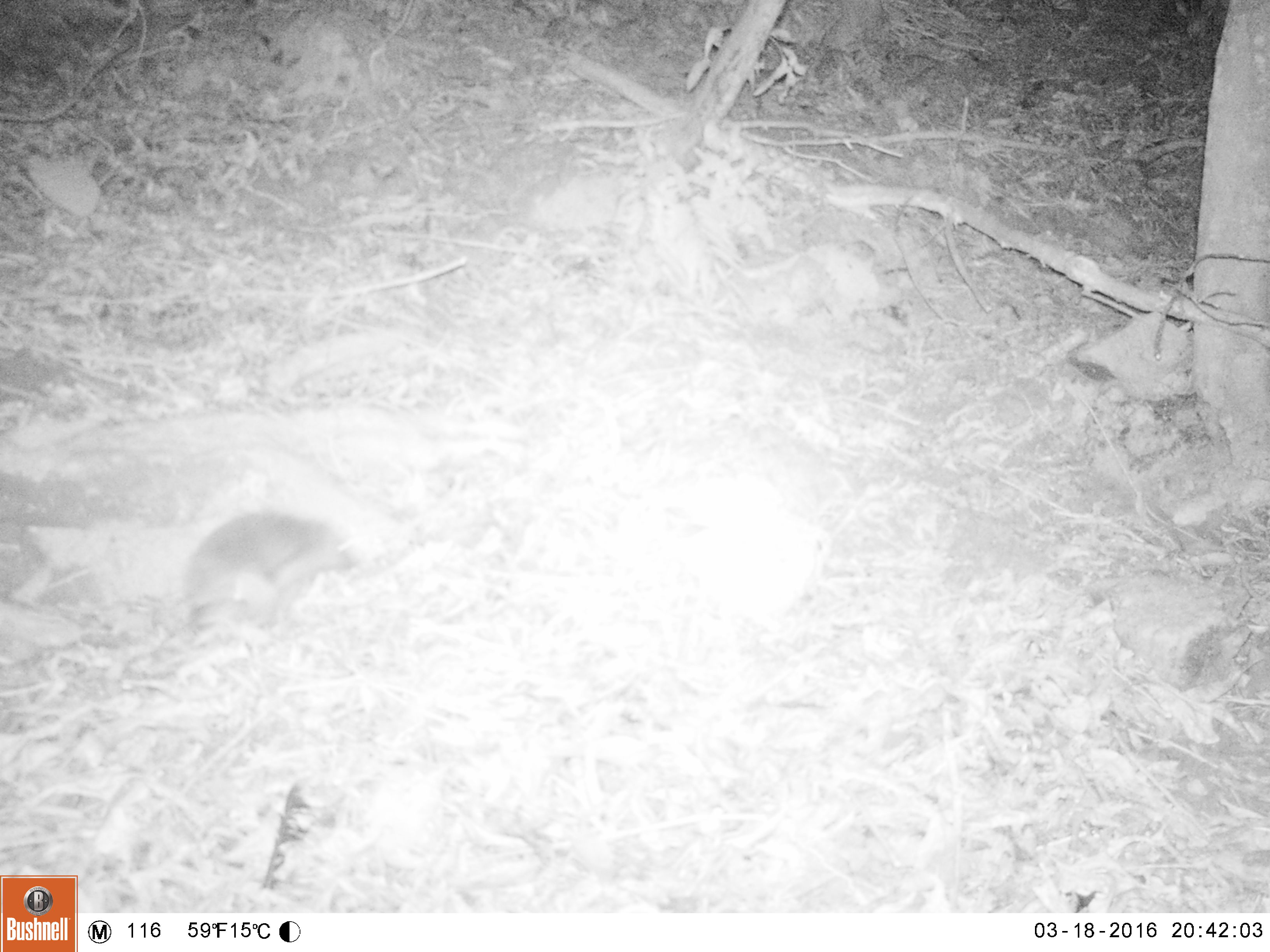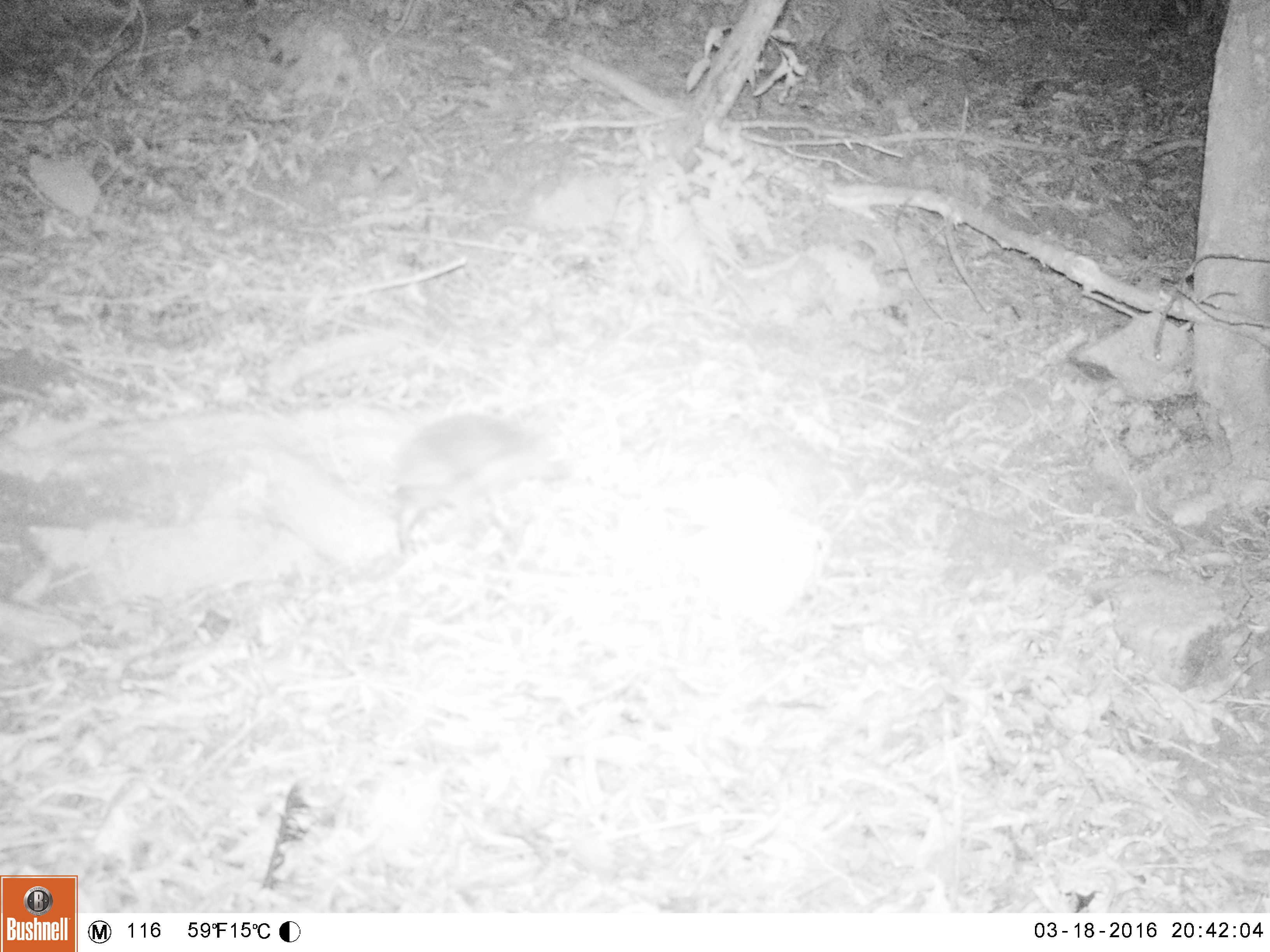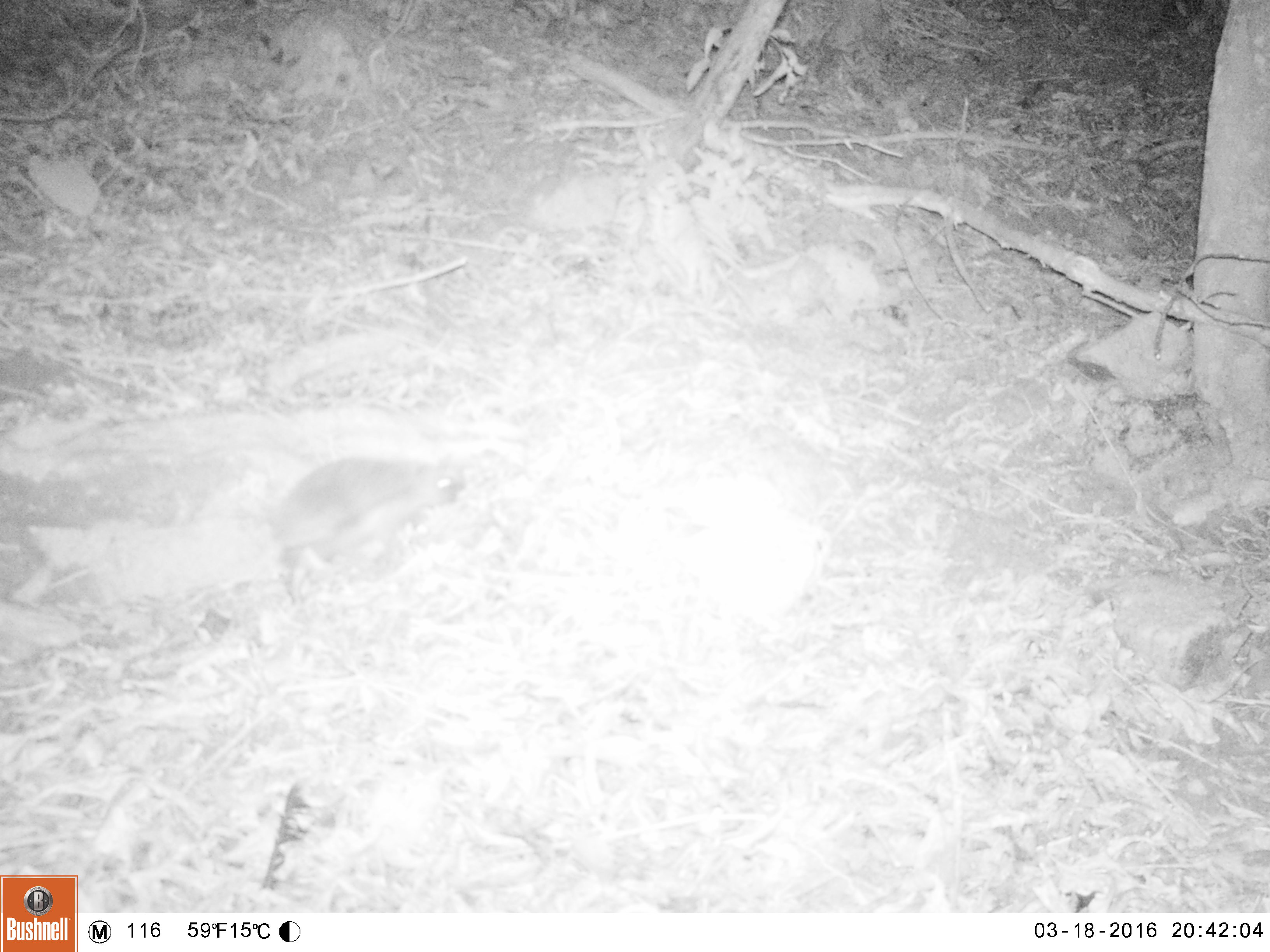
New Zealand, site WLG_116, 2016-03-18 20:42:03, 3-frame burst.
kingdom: Animalia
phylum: Chordata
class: Mammalia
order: Eulipotyphla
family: Erinaceidae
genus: Erinaceus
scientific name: Erinaceus europaeus europaeus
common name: european hedgehog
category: hedgehog